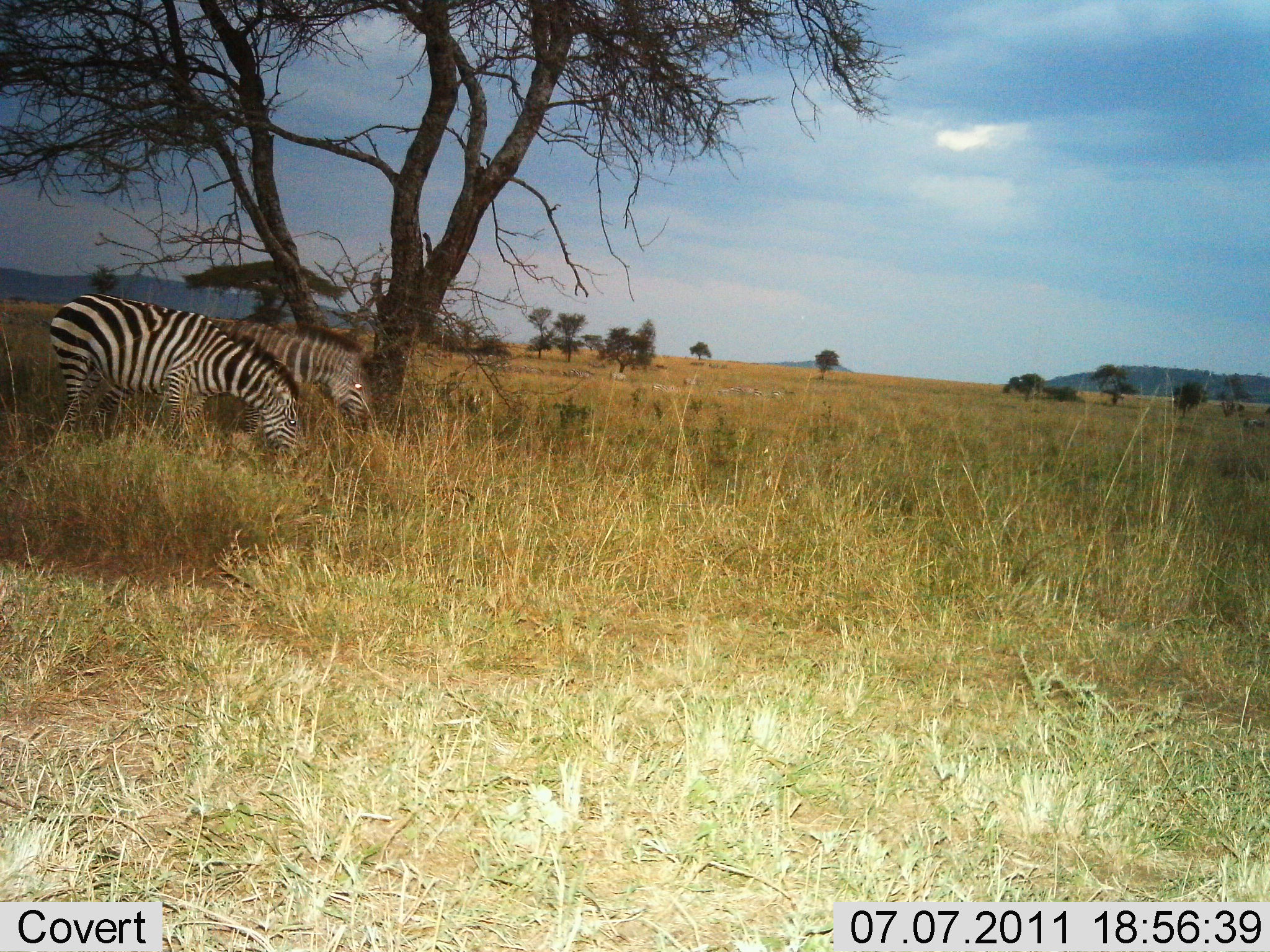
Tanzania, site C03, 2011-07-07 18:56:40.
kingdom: Animalia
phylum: Chordata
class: Mammalia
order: Perissodactyla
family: Equidae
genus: Equus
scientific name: Equus quagga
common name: plains zebra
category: zebra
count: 2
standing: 18%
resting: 0%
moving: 0%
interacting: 0%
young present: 0%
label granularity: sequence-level